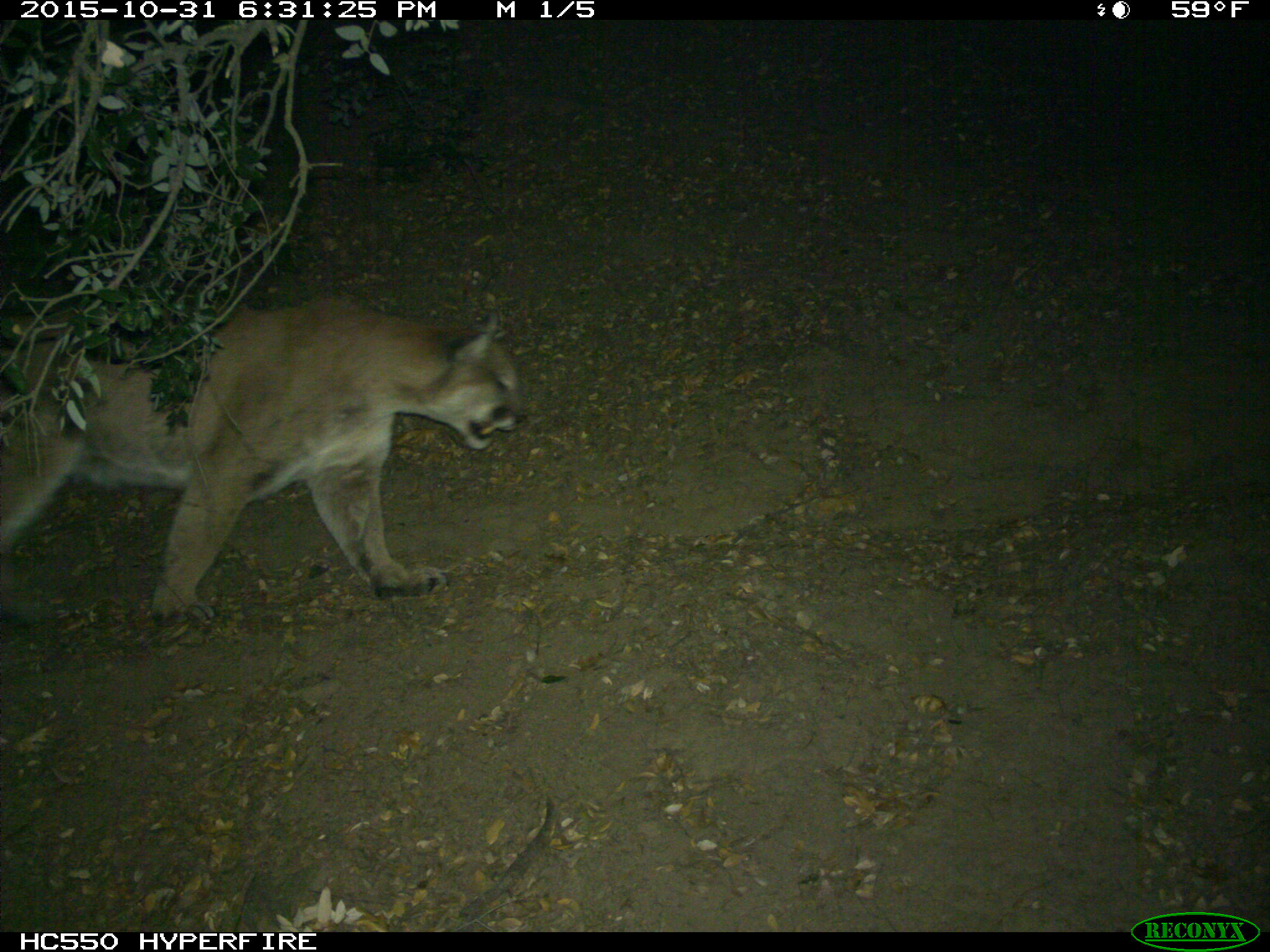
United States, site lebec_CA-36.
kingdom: Animalia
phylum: Chordata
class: Mammalia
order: Carnivora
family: Felidae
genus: Puma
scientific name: Puma concolor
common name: mountain lion